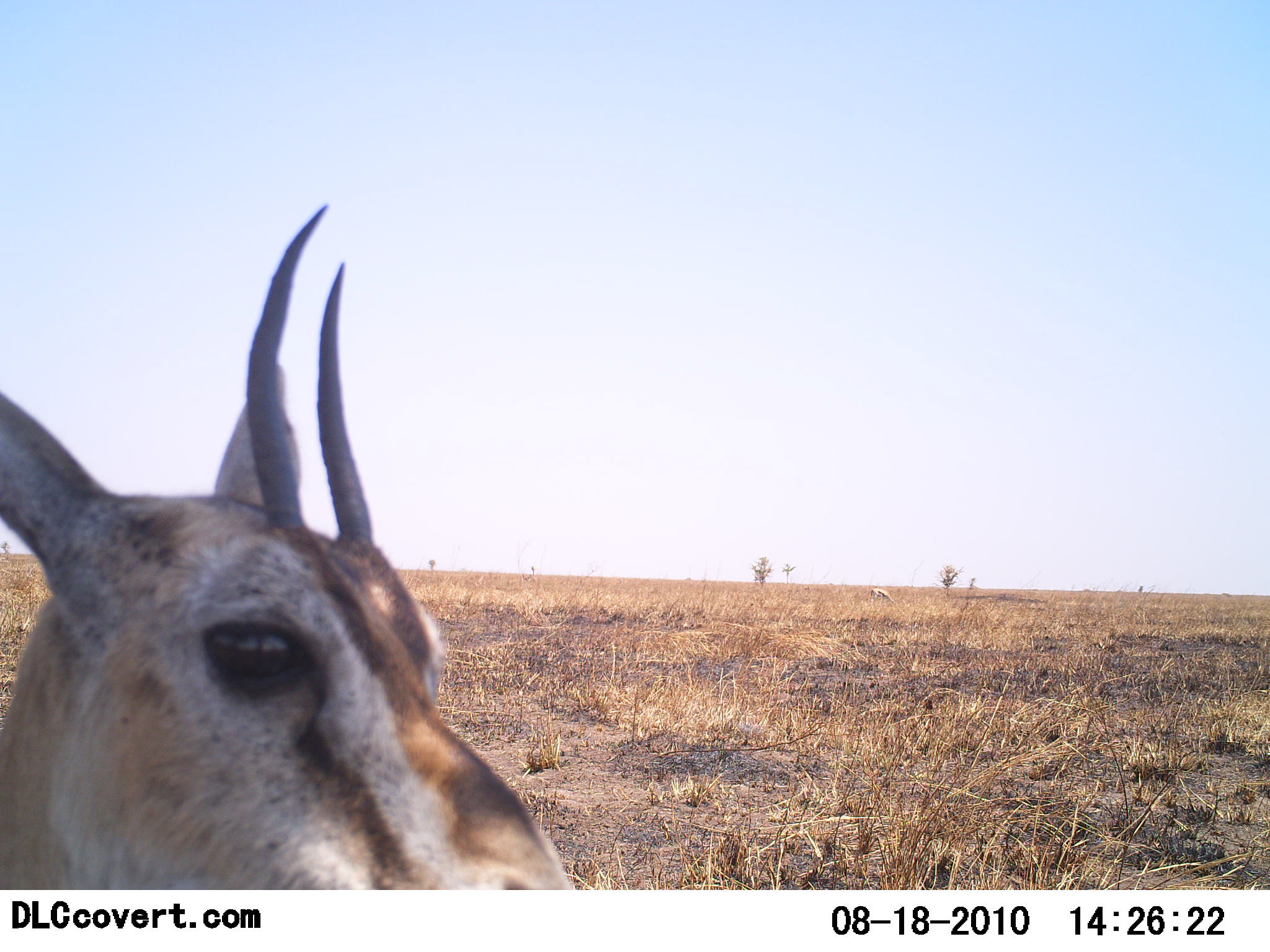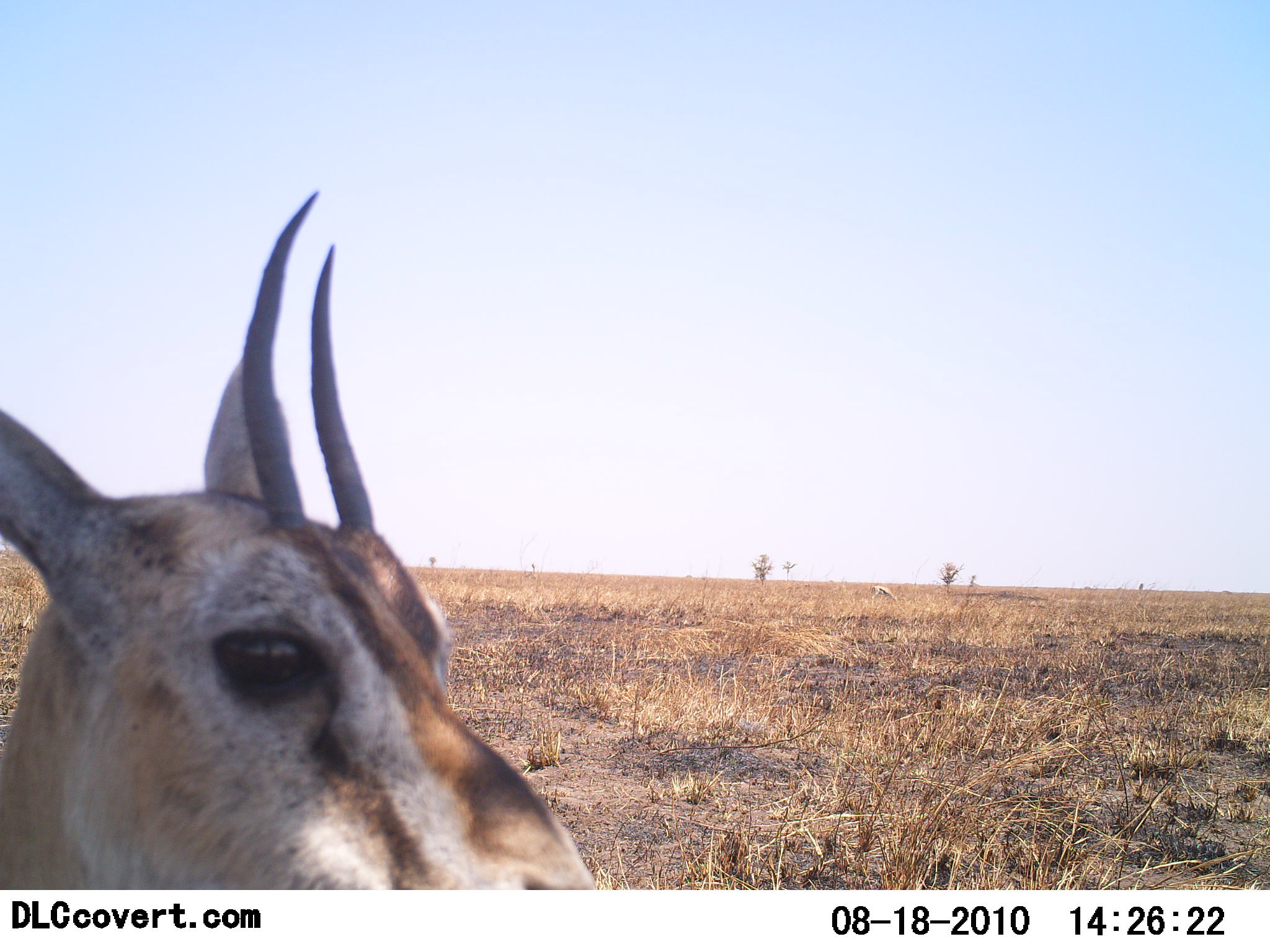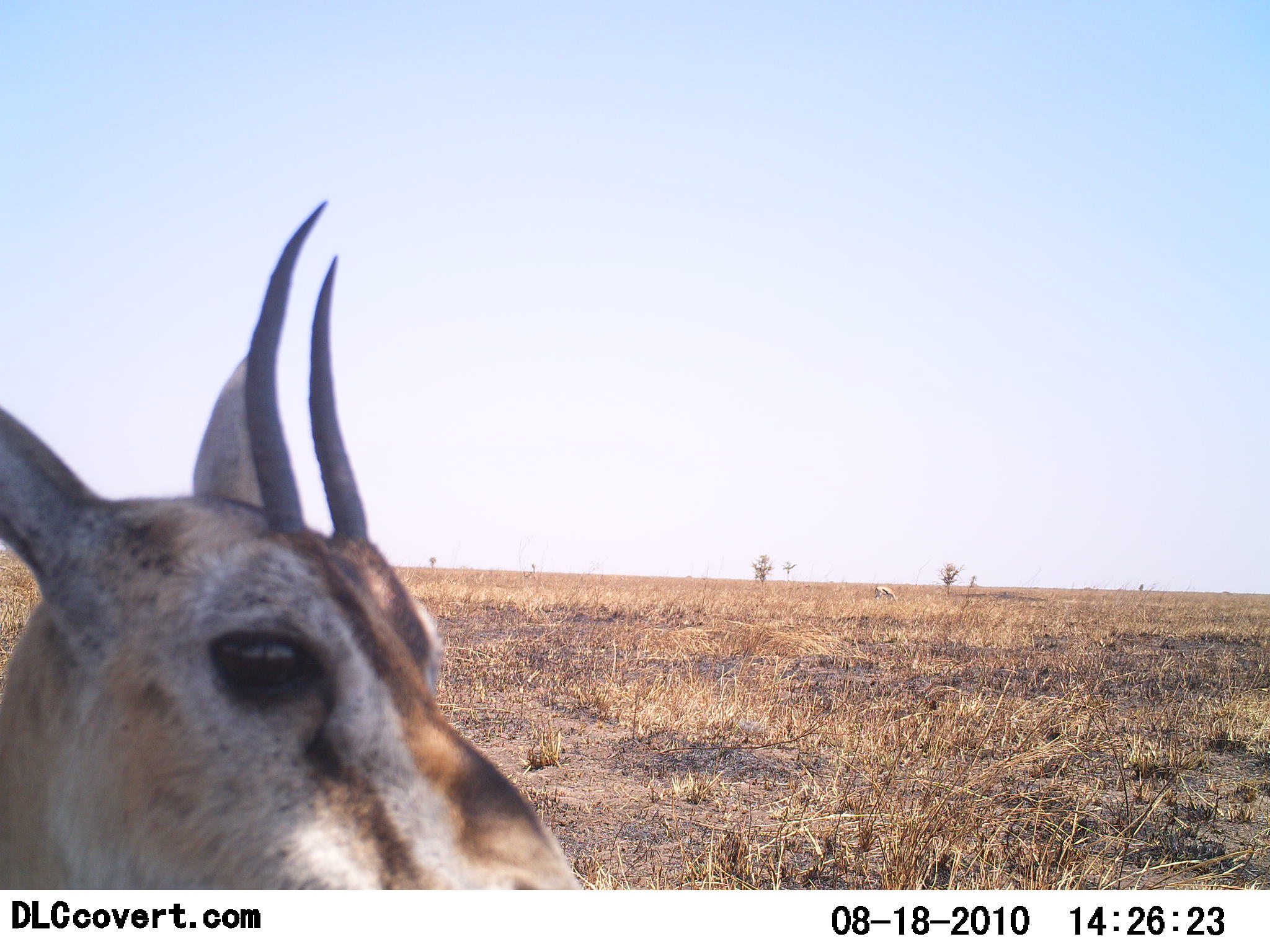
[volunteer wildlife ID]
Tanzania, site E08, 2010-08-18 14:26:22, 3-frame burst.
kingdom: Animalia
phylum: Chordata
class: Mammalia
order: Artiodactyla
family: Bovidae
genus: Eudorcas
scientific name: Eudorcas thomsonii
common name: thomson's gazelle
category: gazellethomsons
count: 1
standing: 75%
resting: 12%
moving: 12%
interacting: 0%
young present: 0%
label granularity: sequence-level